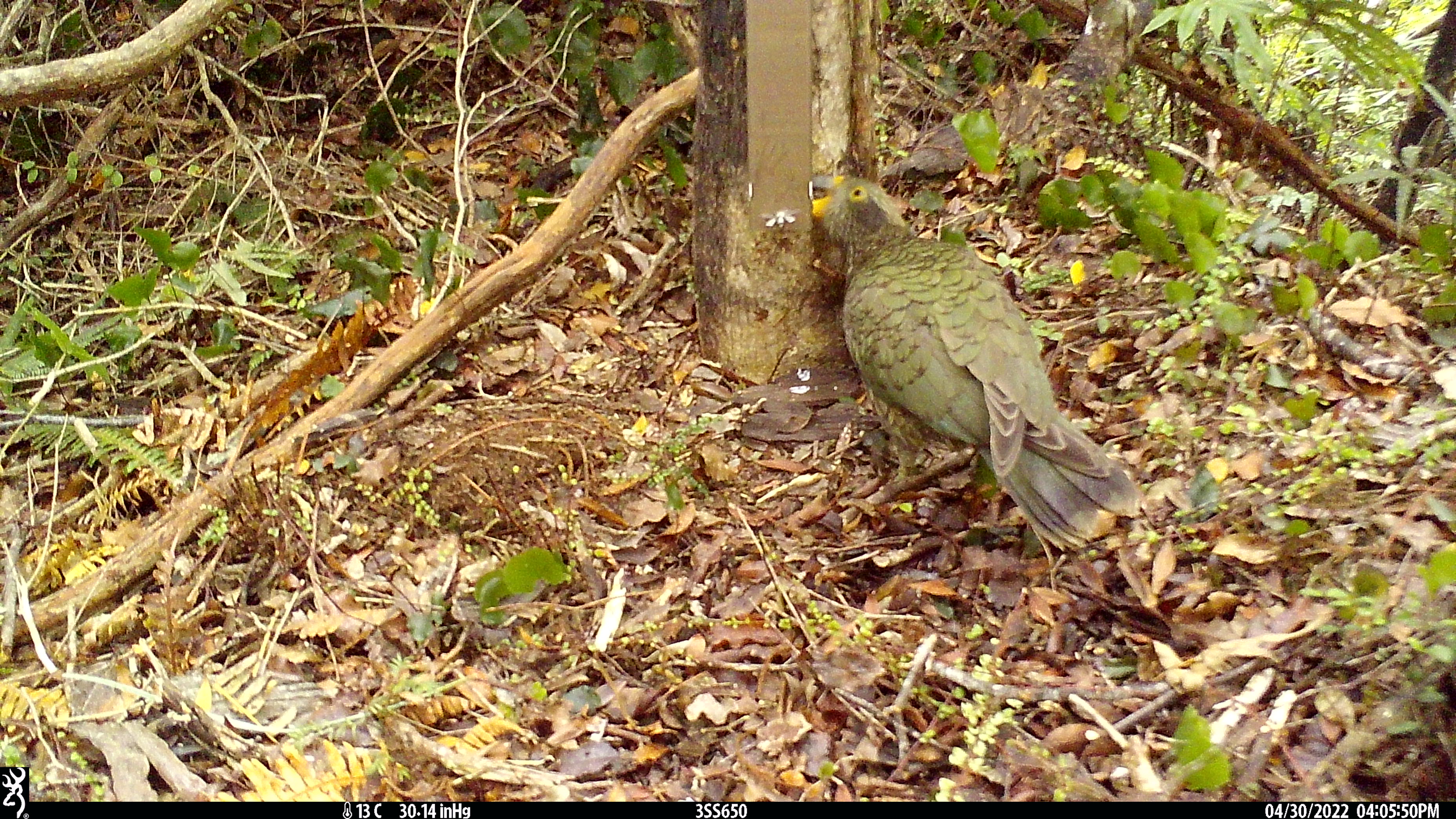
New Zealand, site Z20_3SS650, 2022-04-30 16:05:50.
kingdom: Animalia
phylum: Chordata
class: Aves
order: Psittaciformes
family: Strigopidae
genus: Nestor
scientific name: Nestor notabilis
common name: kea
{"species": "kea (Nestor notabilis)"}